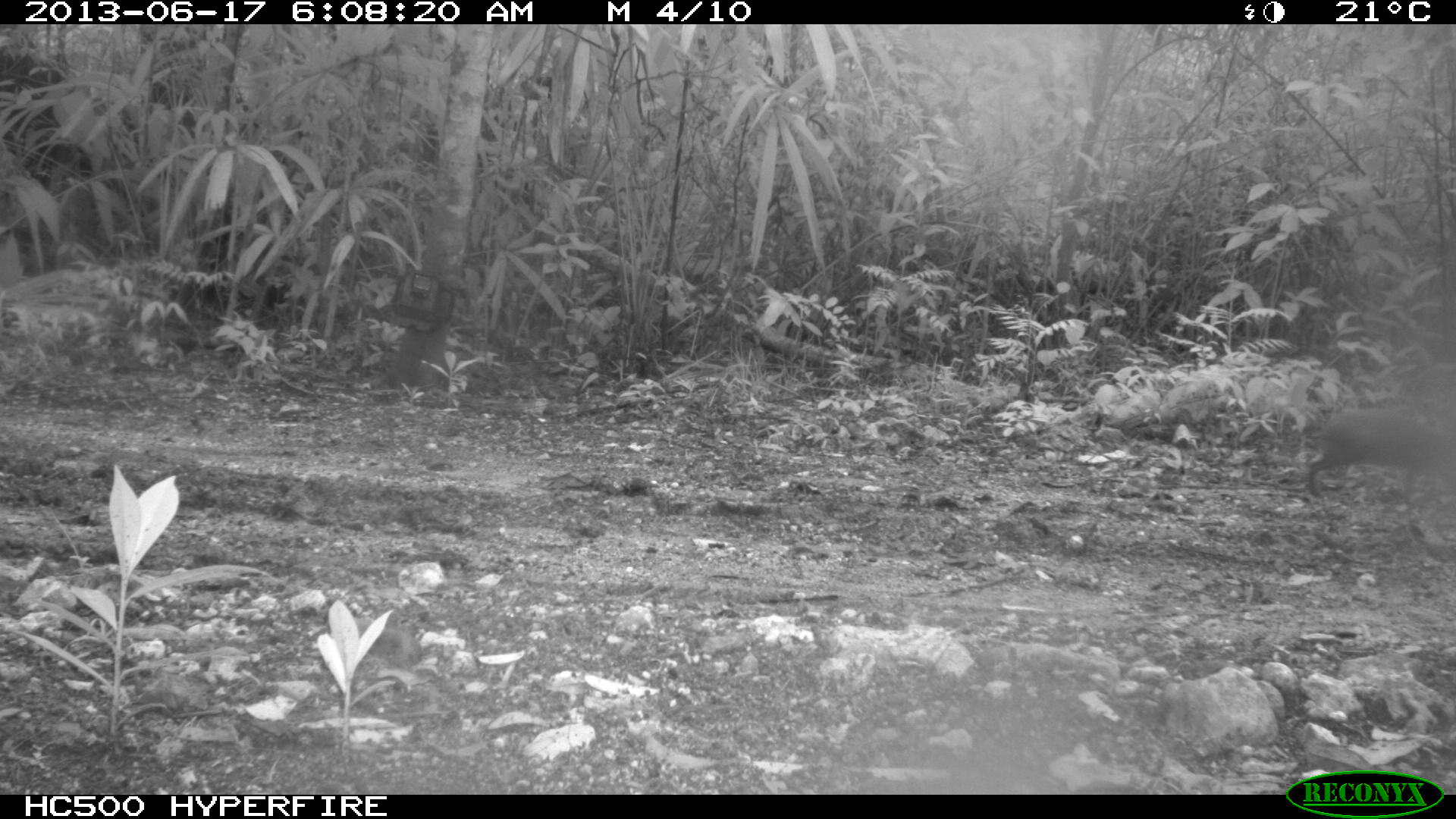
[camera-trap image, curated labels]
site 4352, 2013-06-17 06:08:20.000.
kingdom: Animalia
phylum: Chordata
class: Mammalia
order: Rodentia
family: Dasyproctidae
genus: Dasyprocta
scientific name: Dasyprocta punctata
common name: central american agouti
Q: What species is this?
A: Dasyprocta punctata (central american agouti).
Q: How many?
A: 1.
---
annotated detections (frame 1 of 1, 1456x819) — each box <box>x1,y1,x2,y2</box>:
dasyprocta punctata: <box>1304,405,1456,502</box>